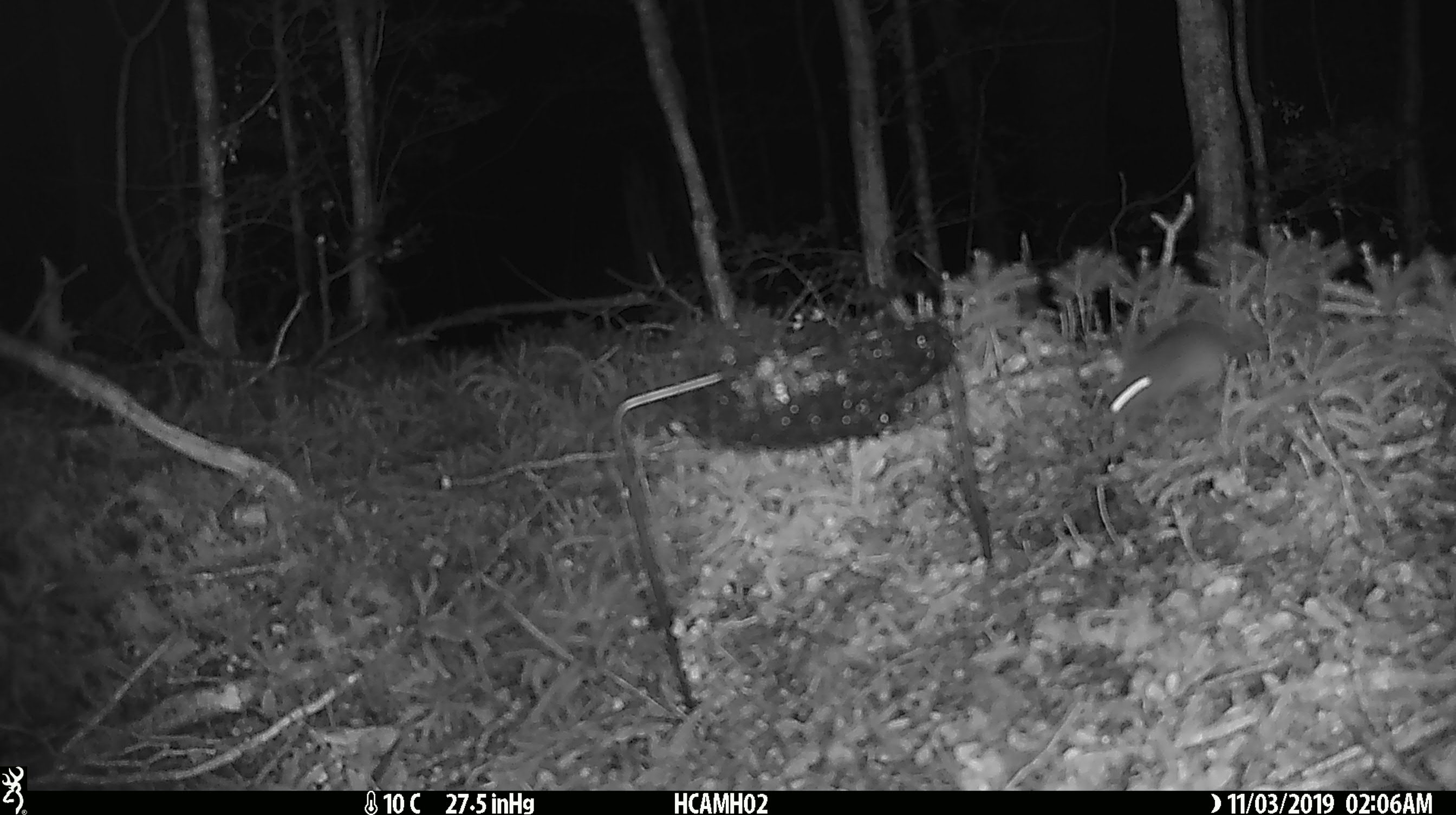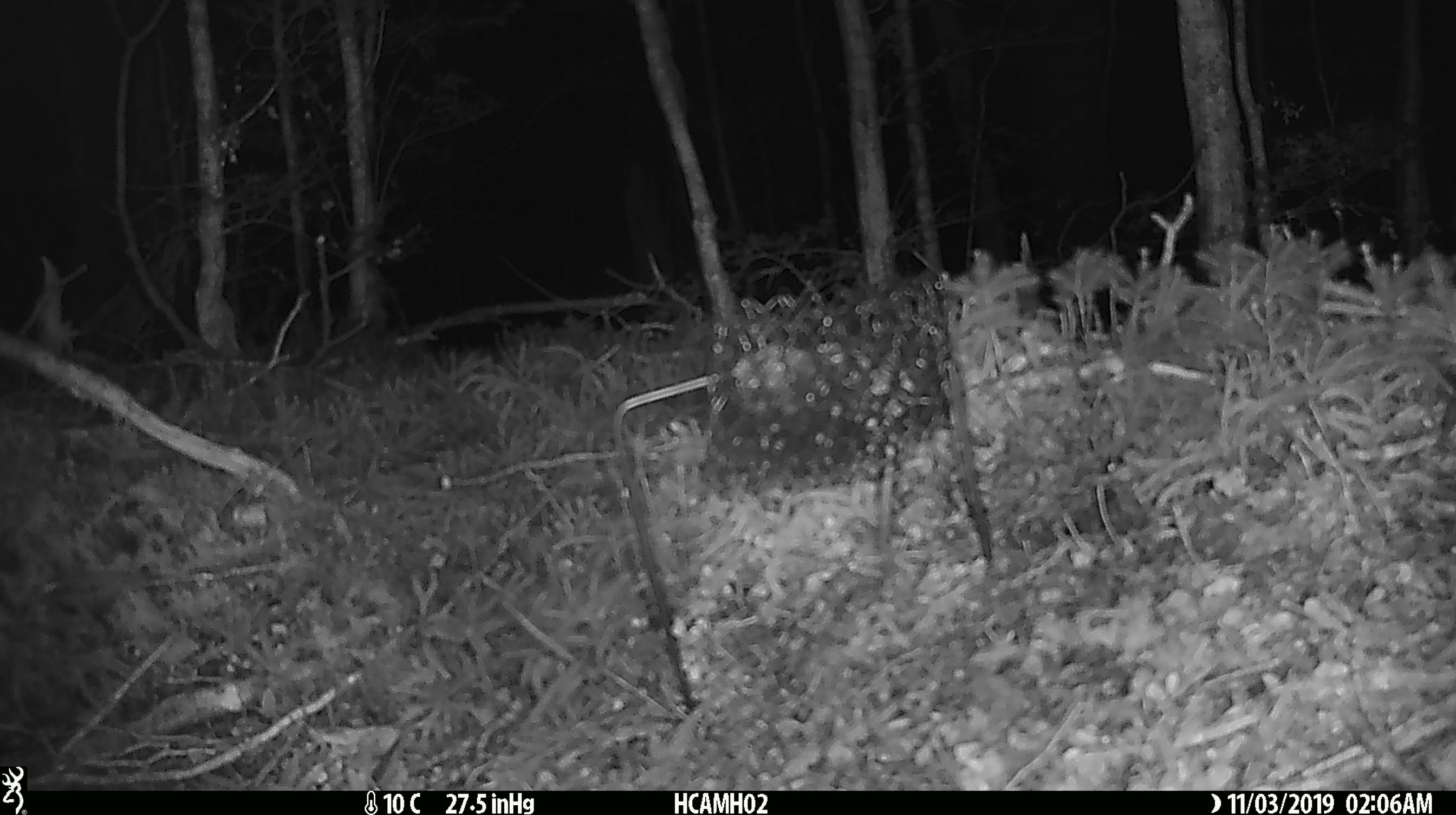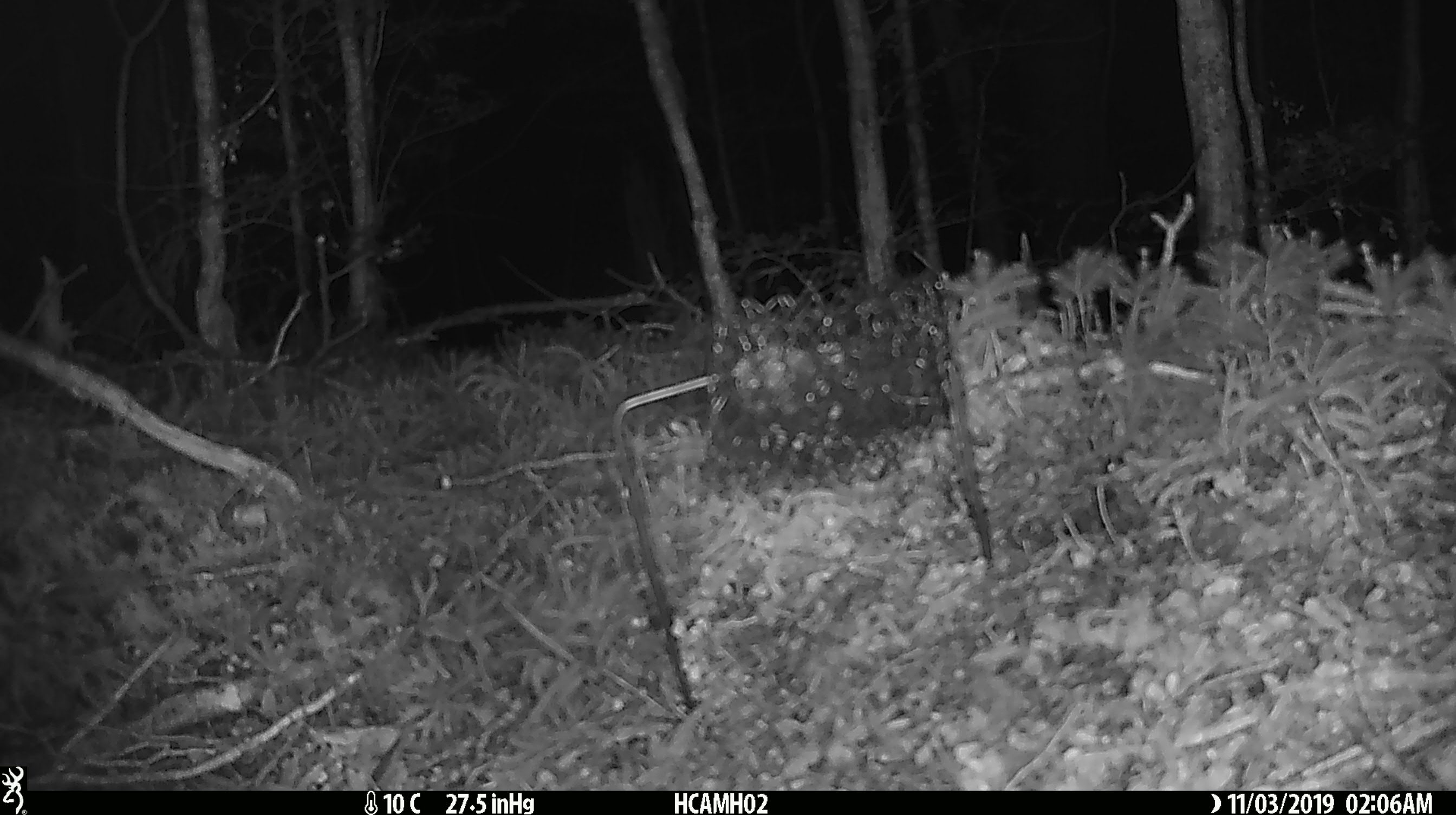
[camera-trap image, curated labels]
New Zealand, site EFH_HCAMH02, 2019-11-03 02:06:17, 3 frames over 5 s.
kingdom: Animalia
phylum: Chordata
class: Mammalia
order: Rodentia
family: Muridae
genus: Mus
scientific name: Mus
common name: mouse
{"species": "mouse (Mus)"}